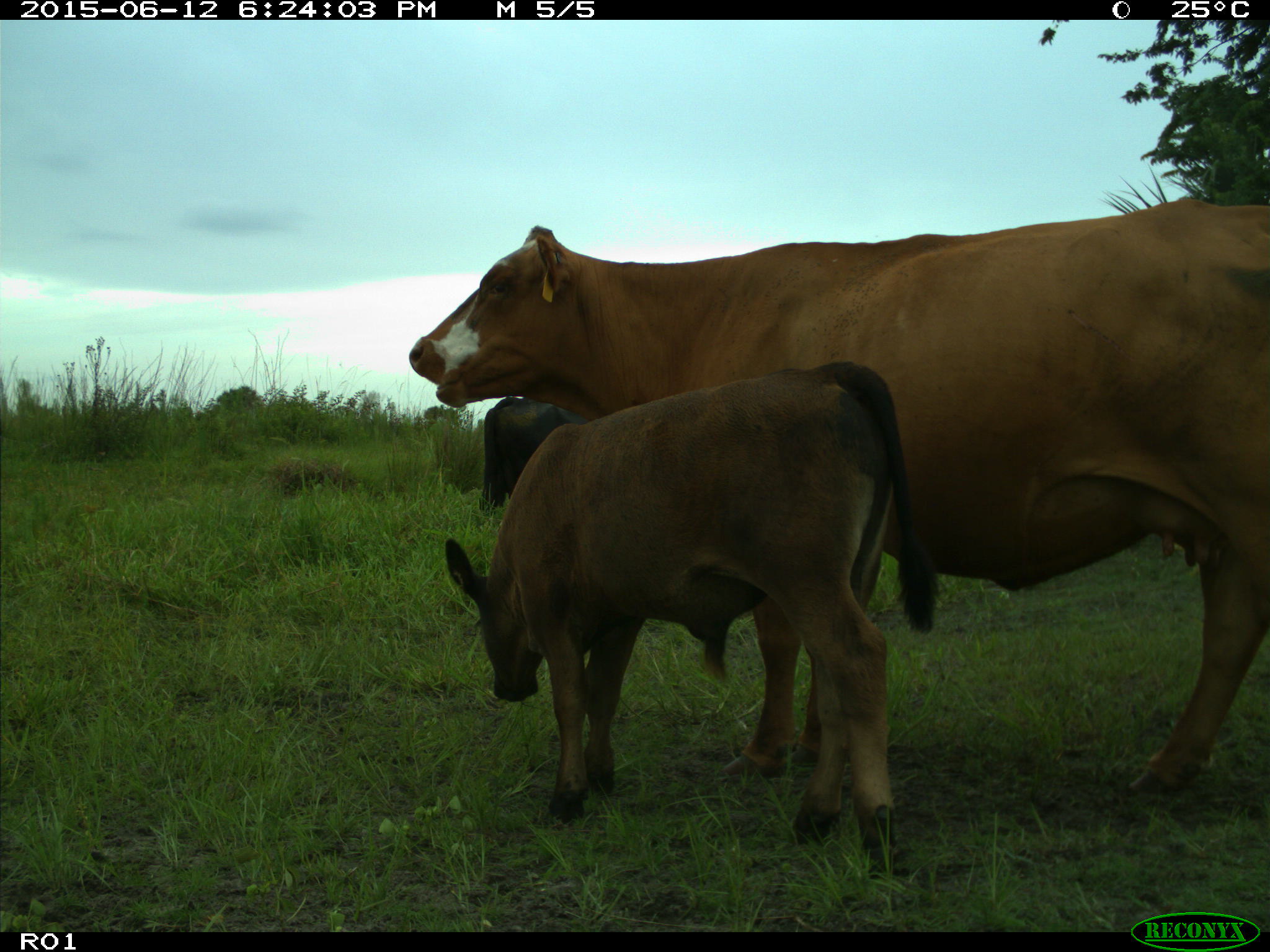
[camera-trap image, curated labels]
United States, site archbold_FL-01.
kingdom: Animalia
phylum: Chordata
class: Mammalia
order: Artiodactyla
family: Bovidae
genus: Bos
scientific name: Bos taurus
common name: domestic cow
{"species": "Bos taurus (domestic cow)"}